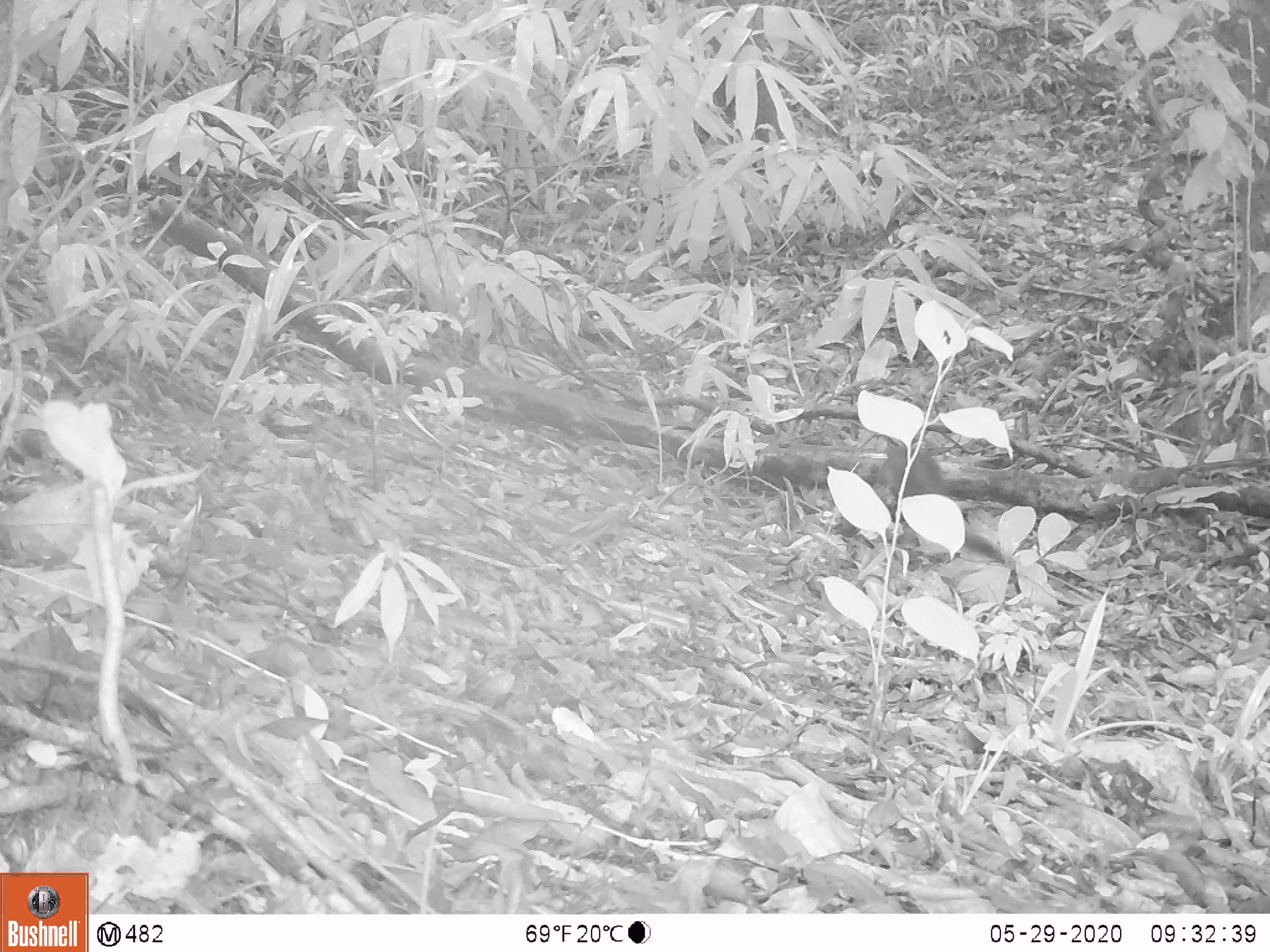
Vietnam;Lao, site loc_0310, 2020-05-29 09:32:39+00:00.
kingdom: Animalia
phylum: Chordata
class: Mammalia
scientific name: Mammalia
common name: mammal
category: unidentified small mammal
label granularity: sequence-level